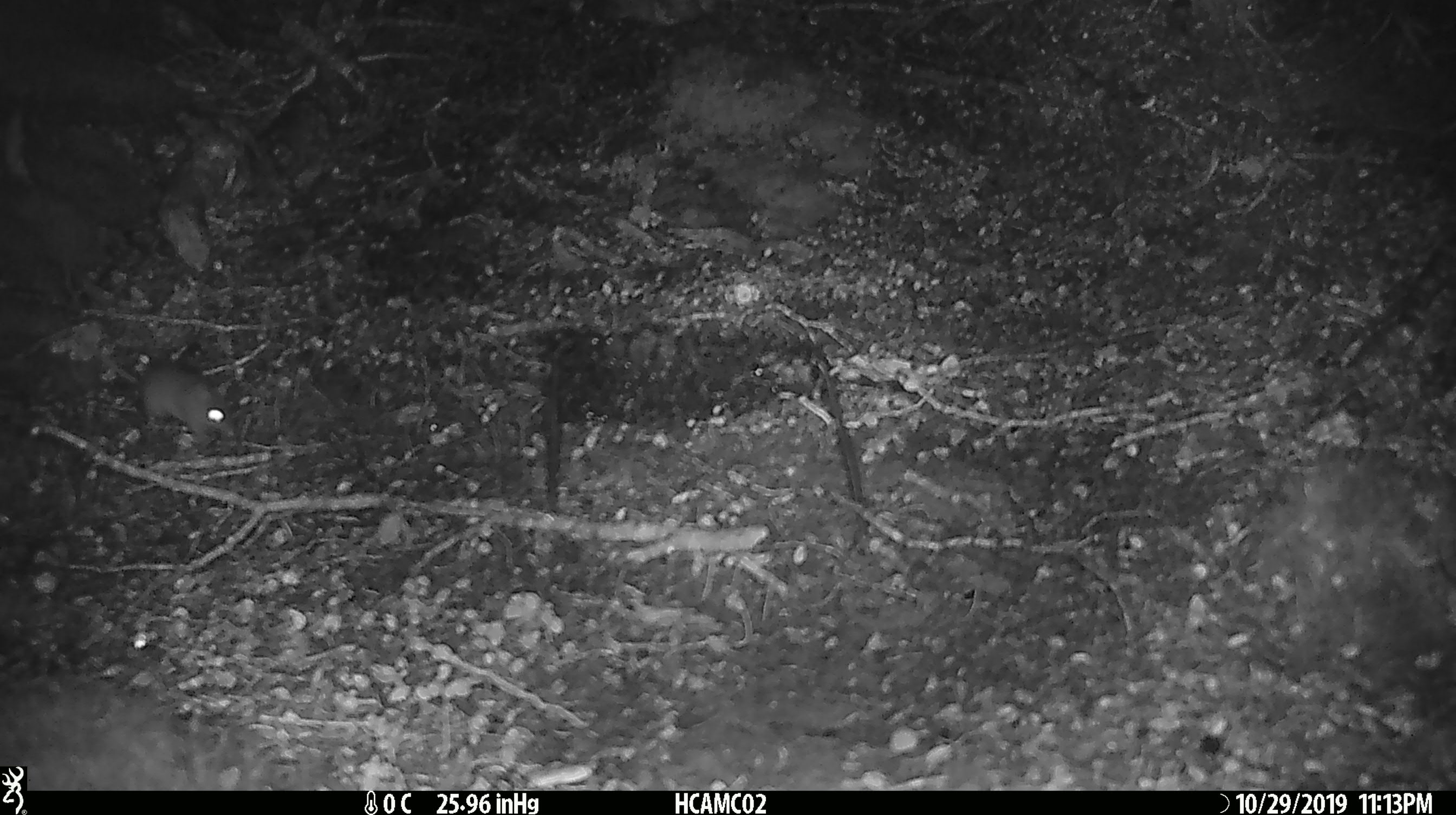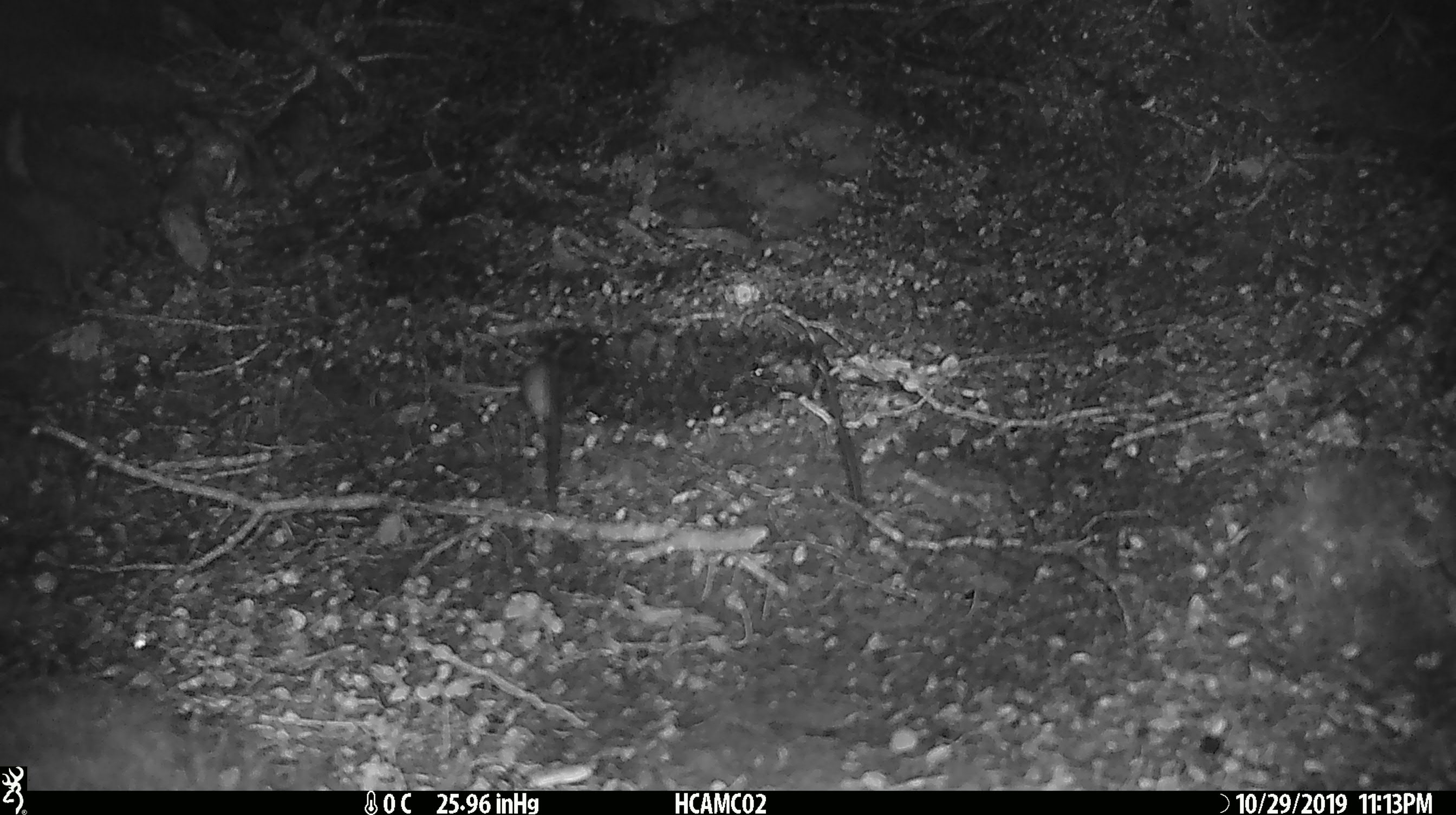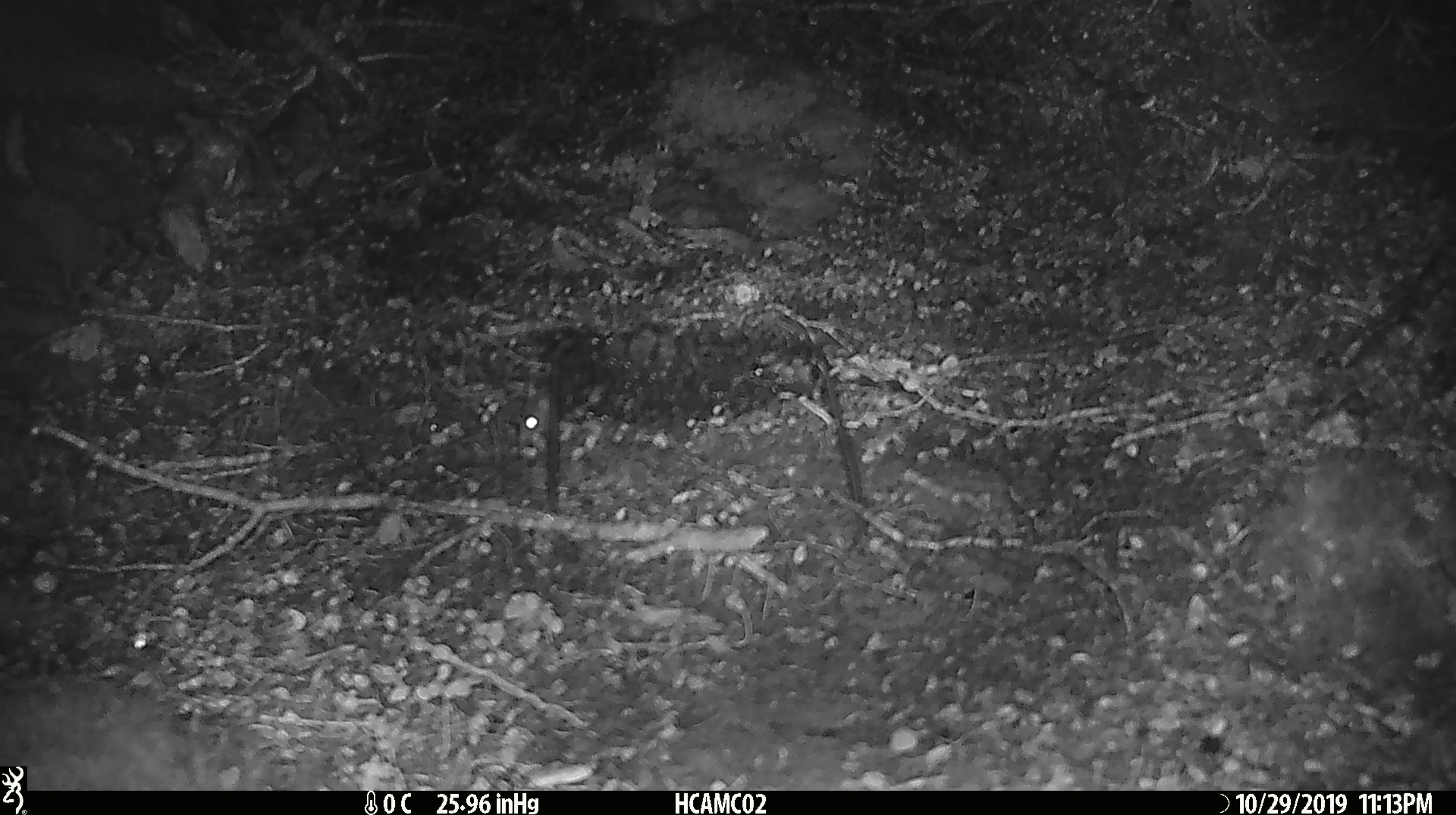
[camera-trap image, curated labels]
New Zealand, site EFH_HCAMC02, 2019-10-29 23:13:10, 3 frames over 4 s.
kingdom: Animalia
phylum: Chordata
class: Mammalia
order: Rodentia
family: Muridae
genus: Mus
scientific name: Mus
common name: mouse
Mouse (Mus).